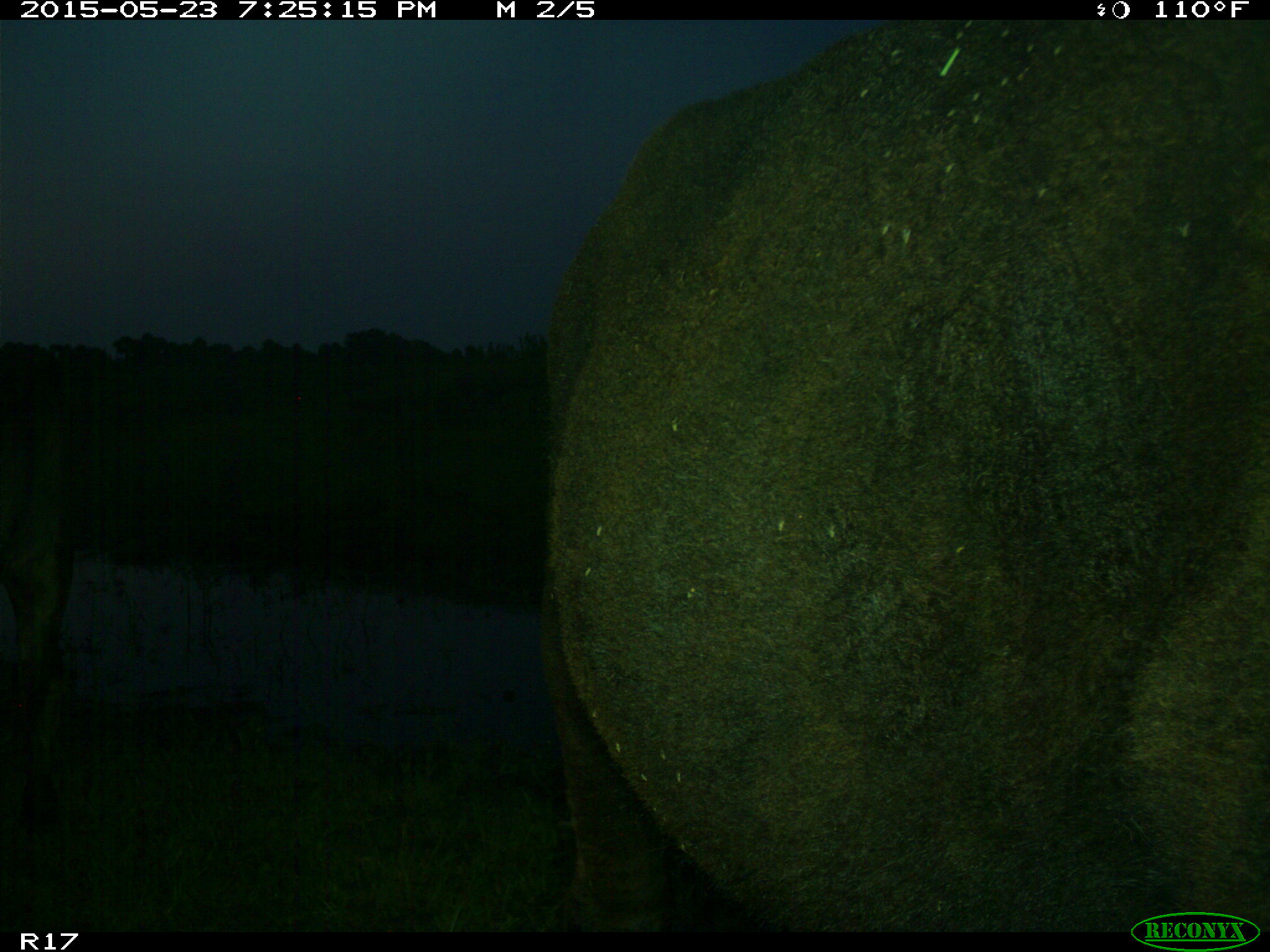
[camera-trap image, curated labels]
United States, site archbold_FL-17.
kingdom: Animalia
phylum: Chordata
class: Mammalia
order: Artiodactyla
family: Bovidae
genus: Bos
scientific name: Bos taurus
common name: domestic cow